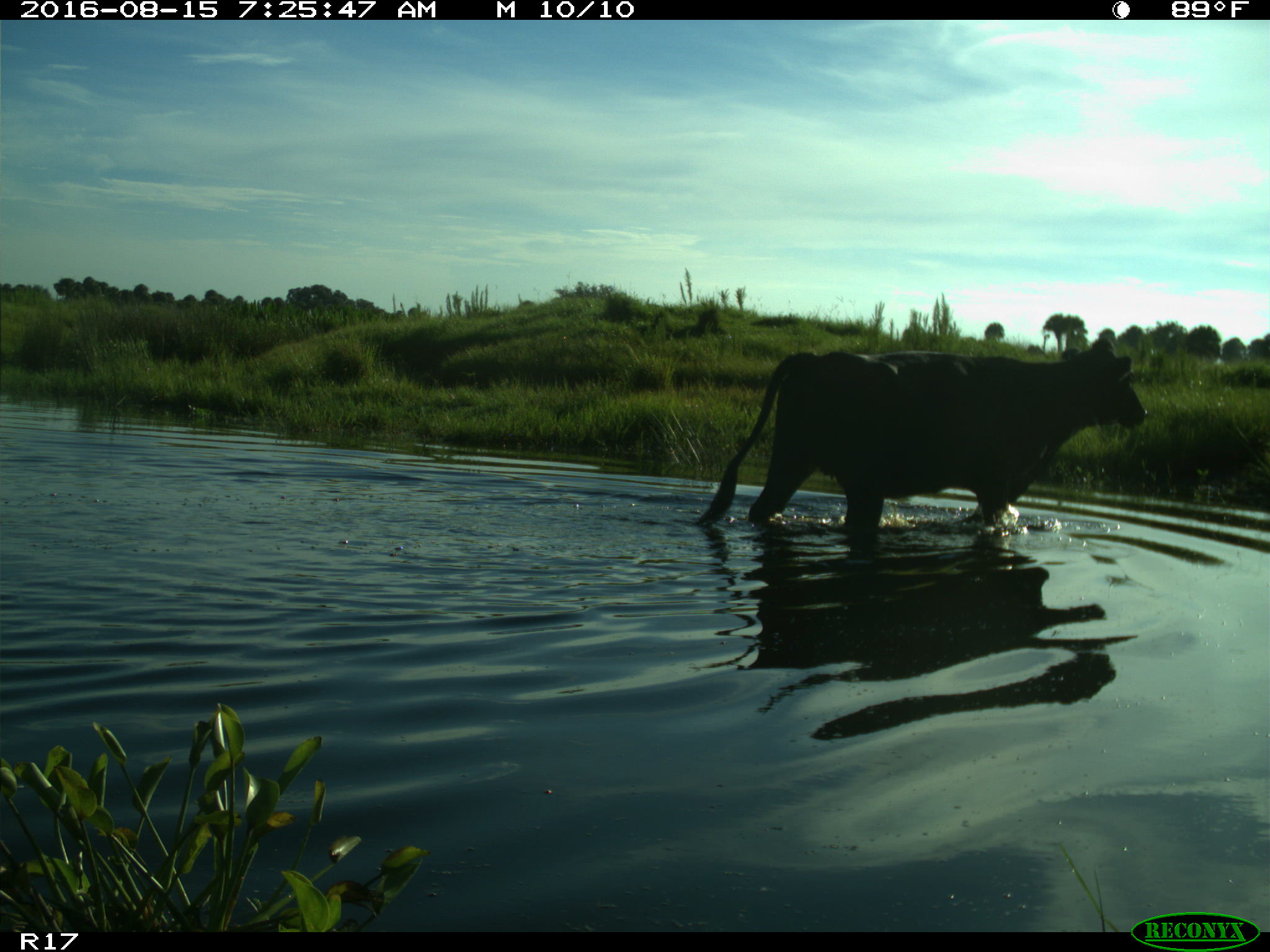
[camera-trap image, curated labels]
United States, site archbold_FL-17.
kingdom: Animalia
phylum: Chordata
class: Mammalia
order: Artiodactyla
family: Bovidae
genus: Bos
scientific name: Bos taurus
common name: domestic cow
Bos taurus (domestic cow).